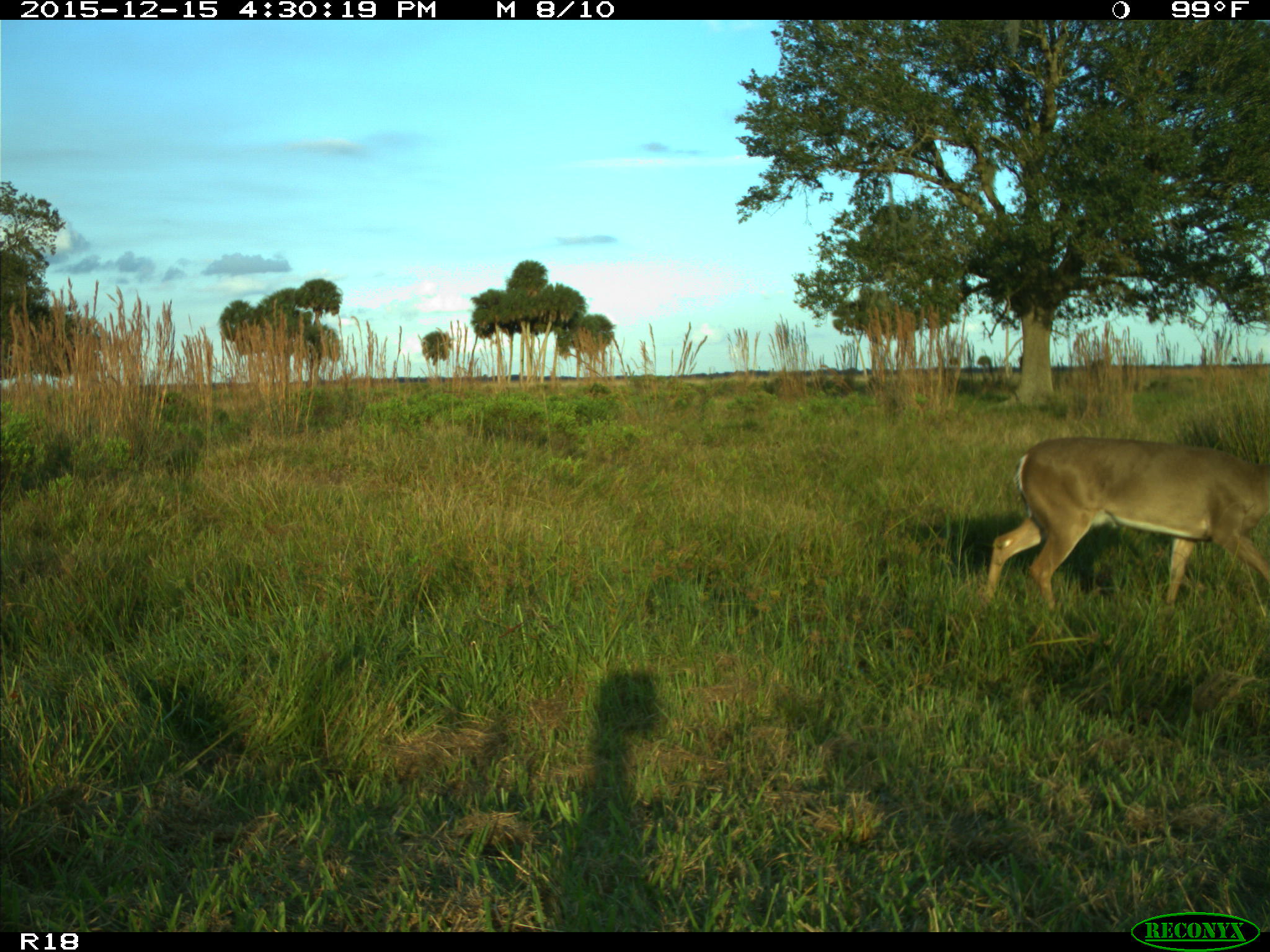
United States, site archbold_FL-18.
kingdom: Animalia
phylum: Chordata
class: Mammalia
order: Artiodactyla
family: Cervidae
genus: Odocoileus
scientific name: Odocoileus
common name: deer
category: unidentified deer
Unidentified deer (deer) (Odocoileus).